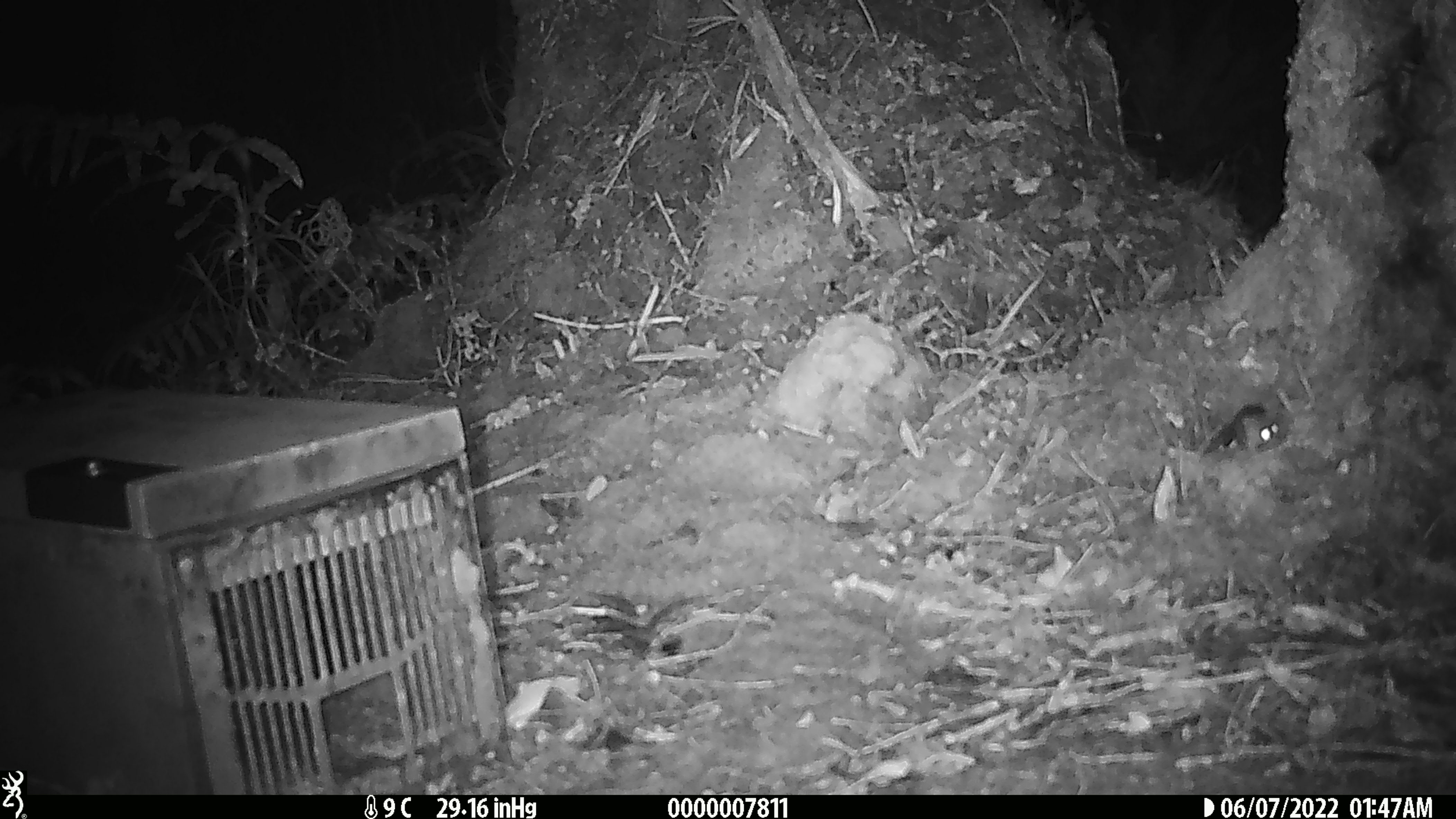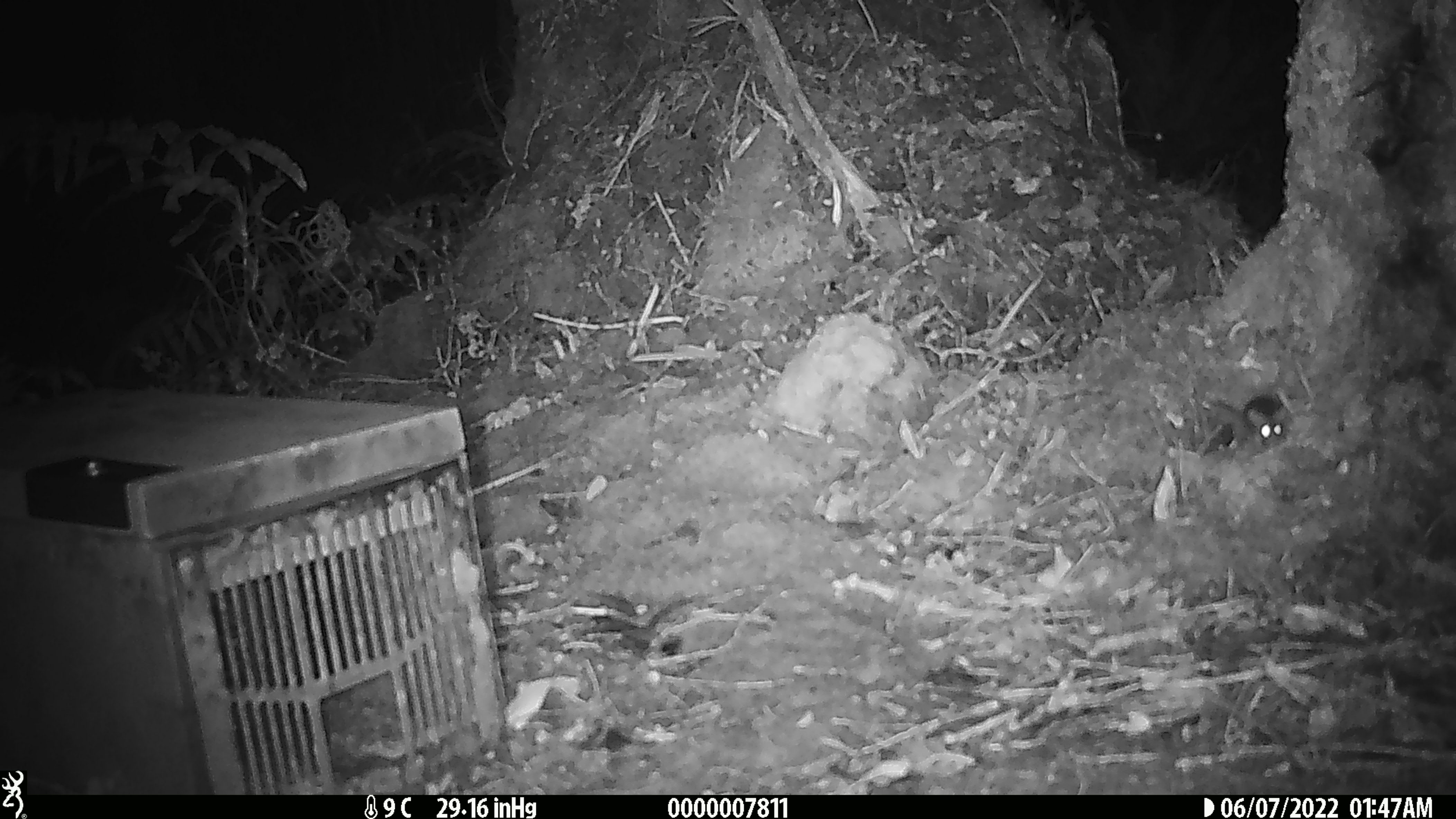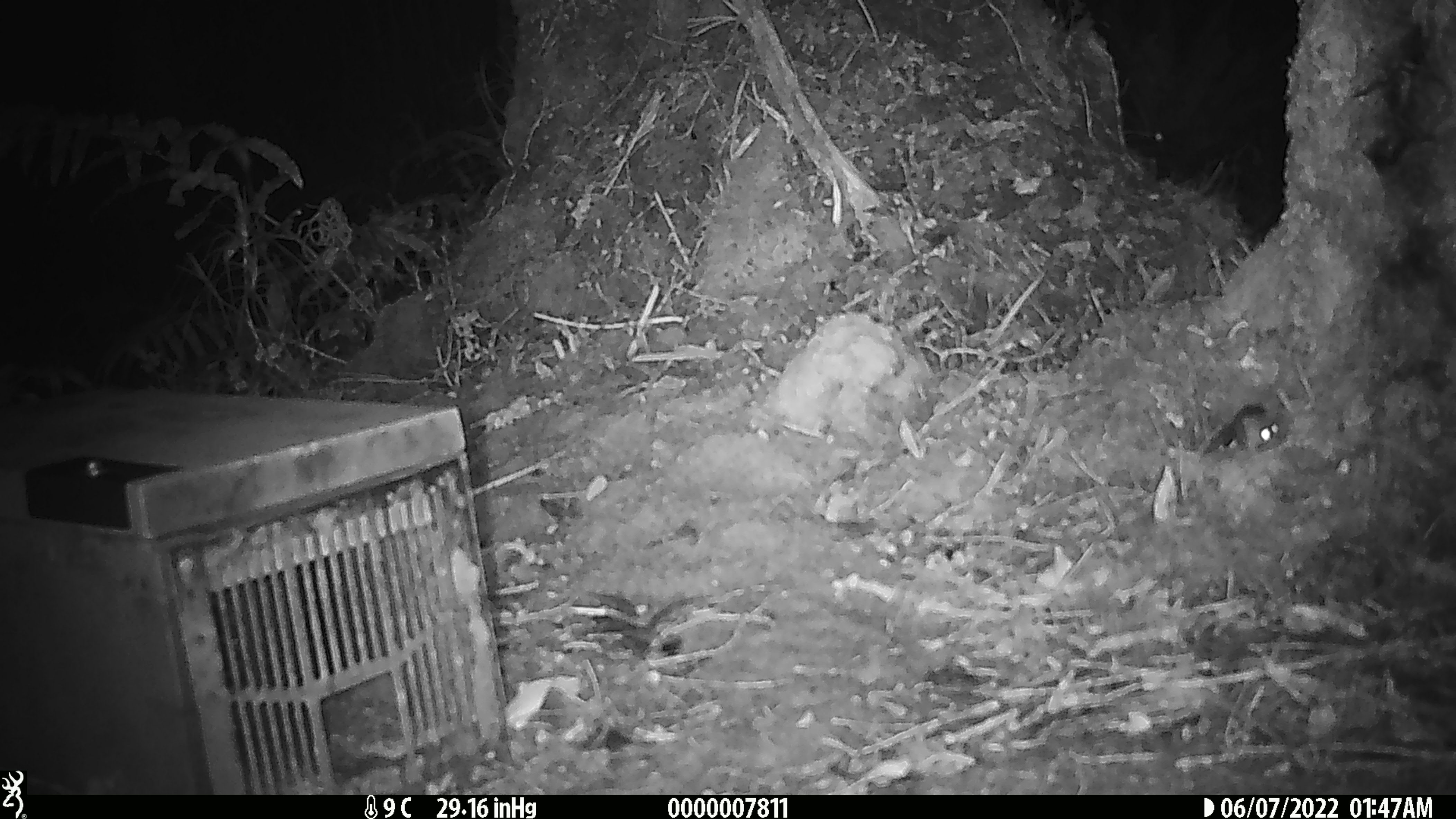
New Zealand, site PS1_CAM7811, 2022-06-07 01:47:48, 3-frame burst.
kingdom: Animalia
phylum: Chordata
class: Mammalia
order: Rodentia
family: Muridae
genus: Mus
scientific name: Mus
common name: mouse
Mouse (Mus).